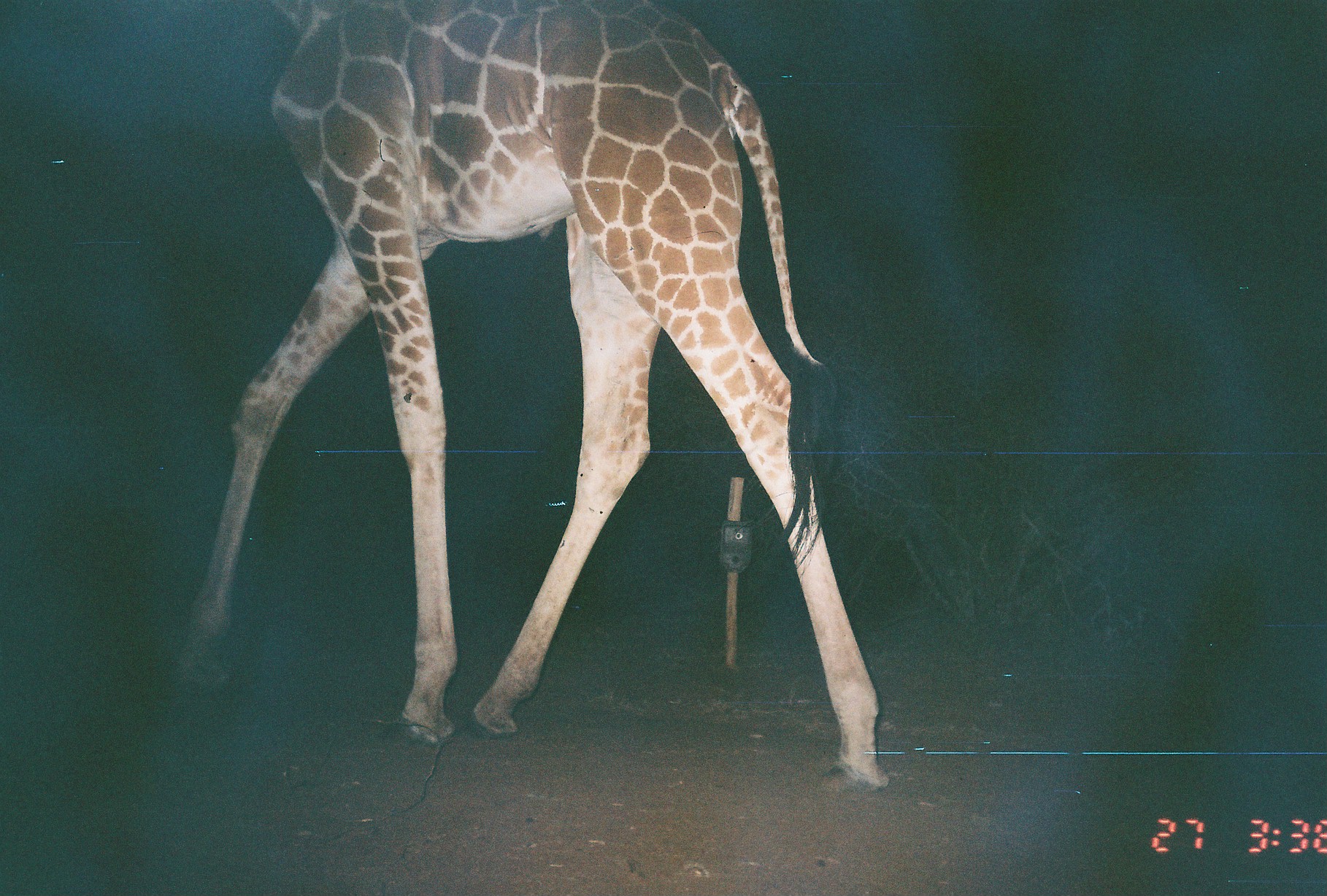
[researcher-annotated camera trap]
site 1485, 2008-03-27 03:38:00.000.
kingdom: Animalia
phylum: Chordata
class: Mammalia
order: Artiodactyla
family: Giraffidae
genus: Giraffa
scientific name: Giraffa camelopardalis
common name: giraffe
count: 1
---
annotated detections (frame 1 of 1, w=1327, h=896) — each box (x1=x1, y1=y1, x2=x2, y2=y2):
giraffa camelopardalis: (x1=156, y1=0, x2=889, y2=782)